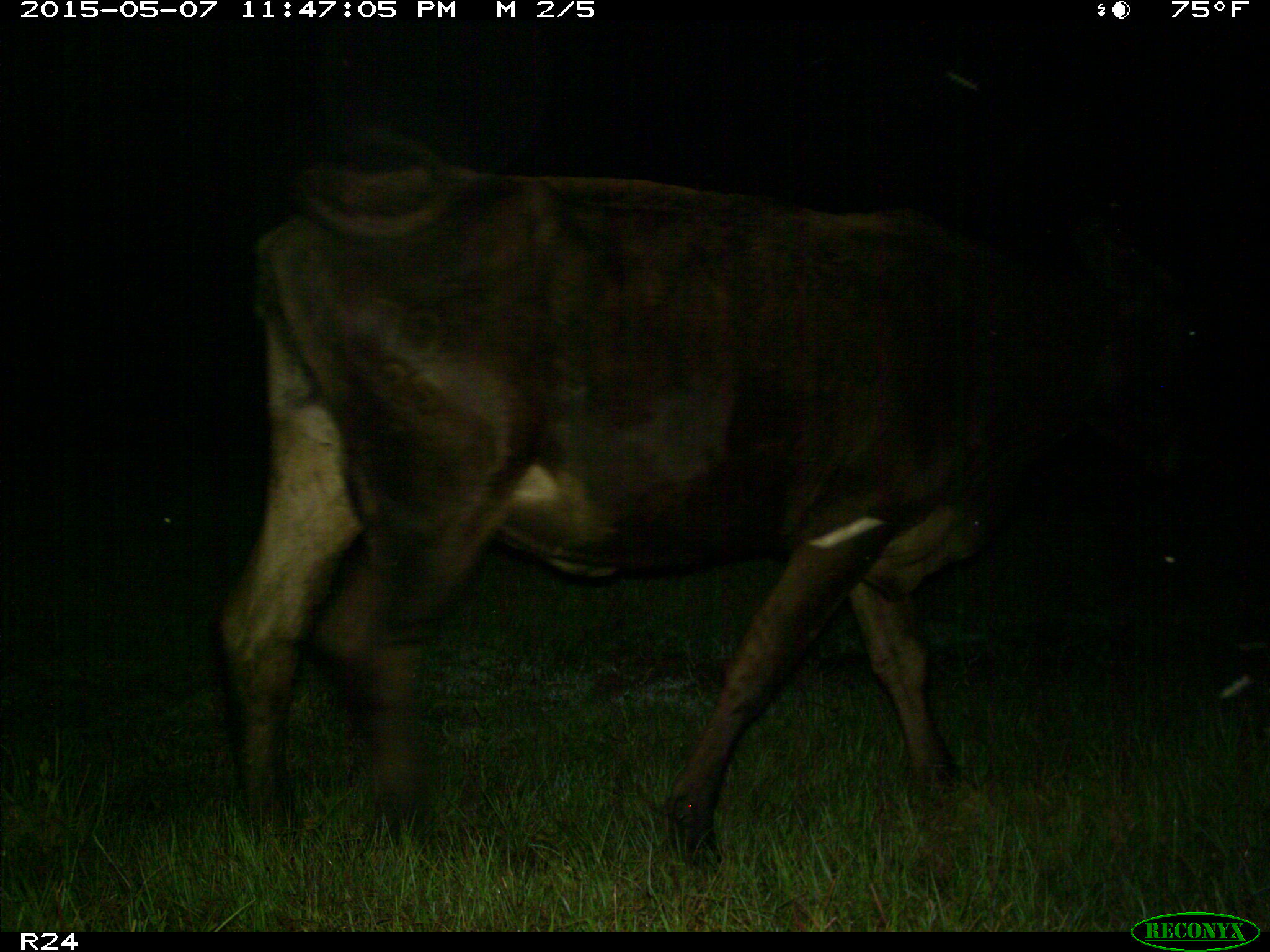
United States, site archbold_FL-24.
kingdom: Animalia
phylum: Chordata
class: Mammalia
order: Artiodactyla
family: Bovidae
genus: Bos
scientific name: Bos taurus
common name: domestic cow